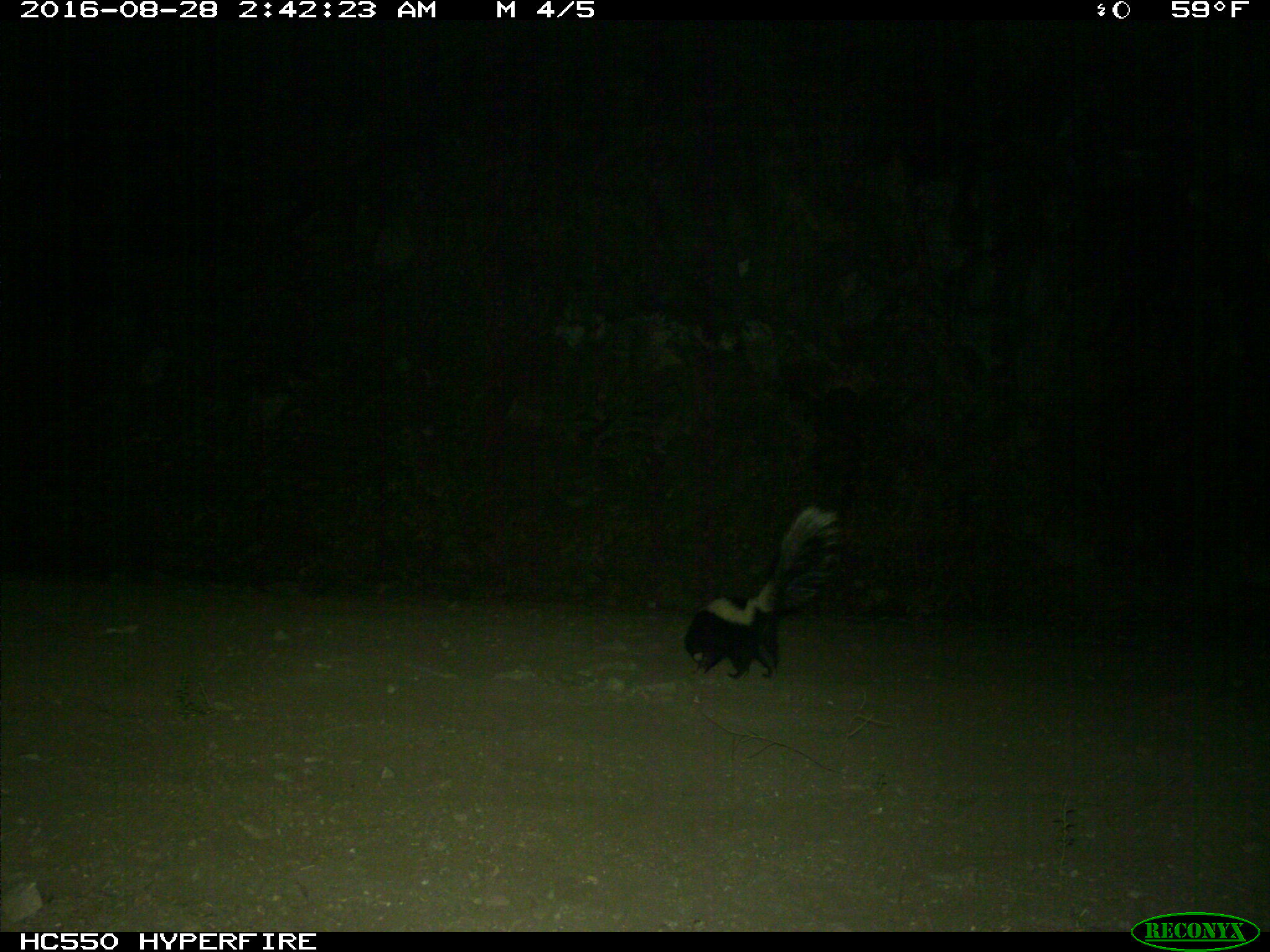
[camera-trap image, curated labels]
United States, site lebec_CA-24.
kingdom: Animalia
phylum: Chordata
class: Mammalia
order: Carnivora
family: Mephitidae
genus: Mephitis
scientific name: Mephitis mephitis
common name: striped skunk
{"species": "Mephitis mephitis (striped skunk)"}